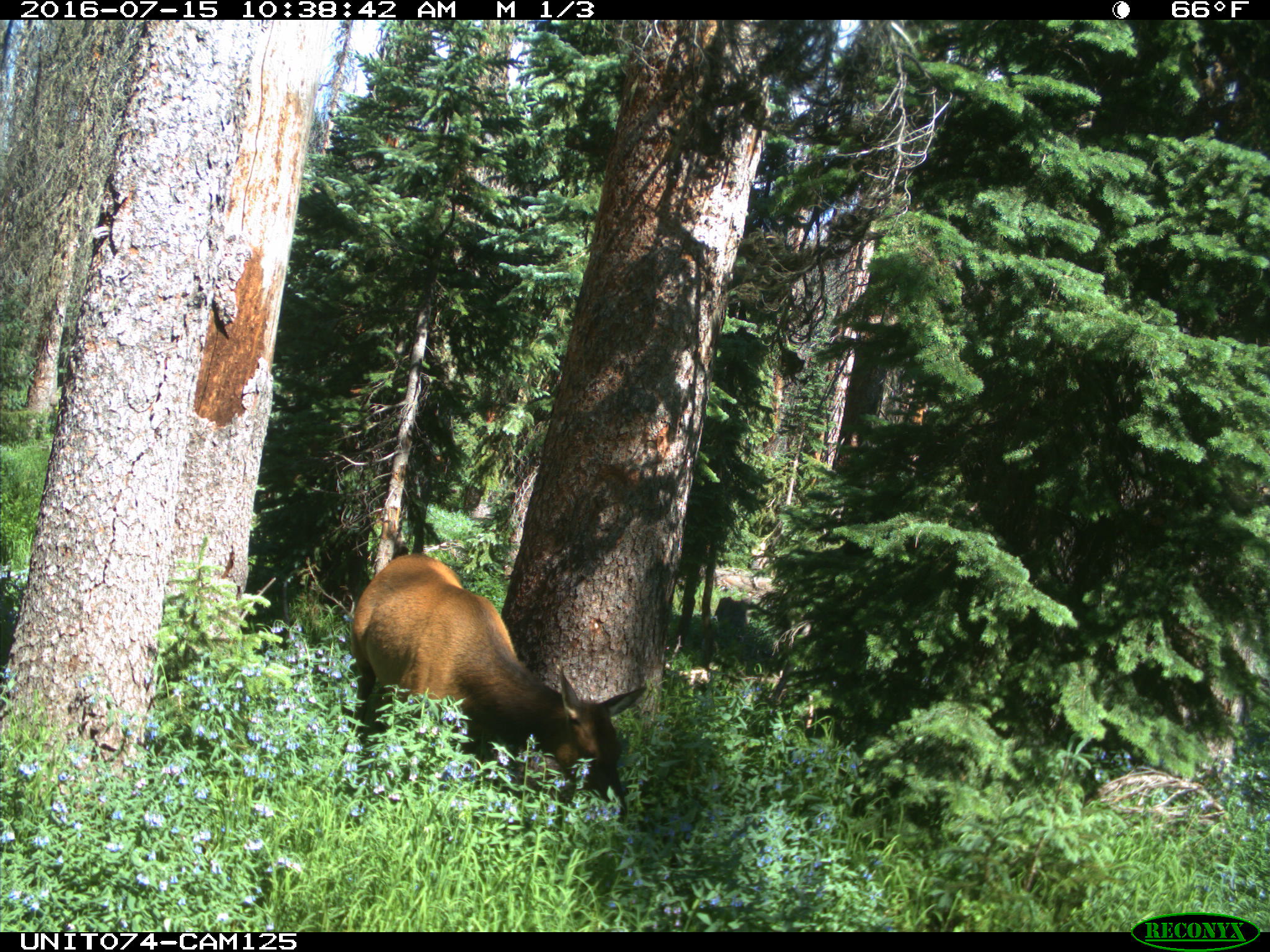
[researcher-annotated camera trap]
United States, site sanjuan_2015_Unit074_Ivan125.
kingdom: Animalia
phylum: Chordata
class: Mammalia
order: Artiodactyla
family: Cervidae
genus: Cervus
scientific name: Cervus elaphus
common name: red deer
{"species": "Cervus elaphus (red deer)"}